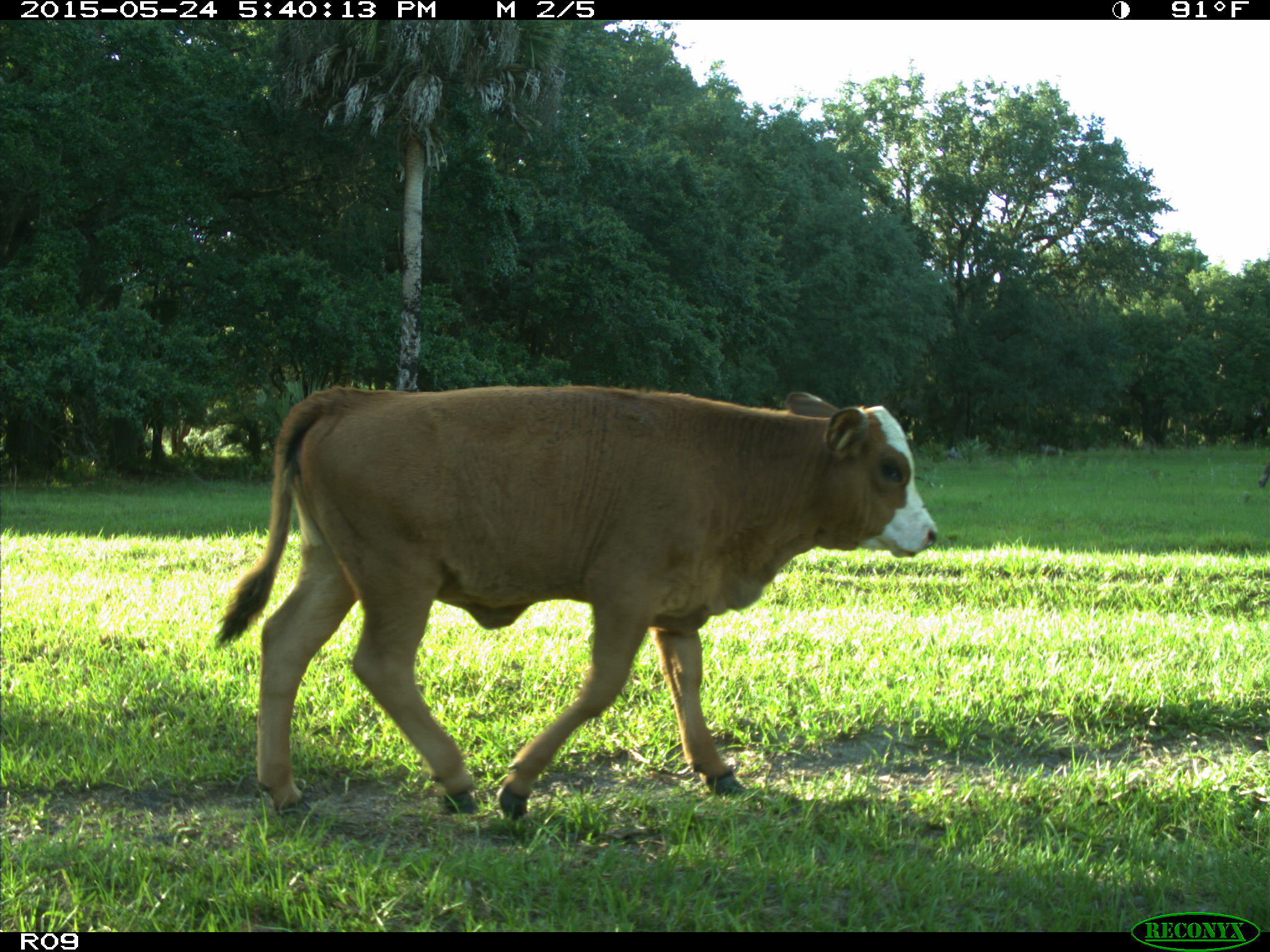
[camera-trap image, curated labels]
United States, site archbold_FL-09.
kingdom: Animalia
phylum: Chordata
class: Mammalia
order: Artiodactyla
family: Bovidae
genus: Bos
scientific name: Bos taurus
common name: domestic cow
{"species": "Bos taurus (domestic cow)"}